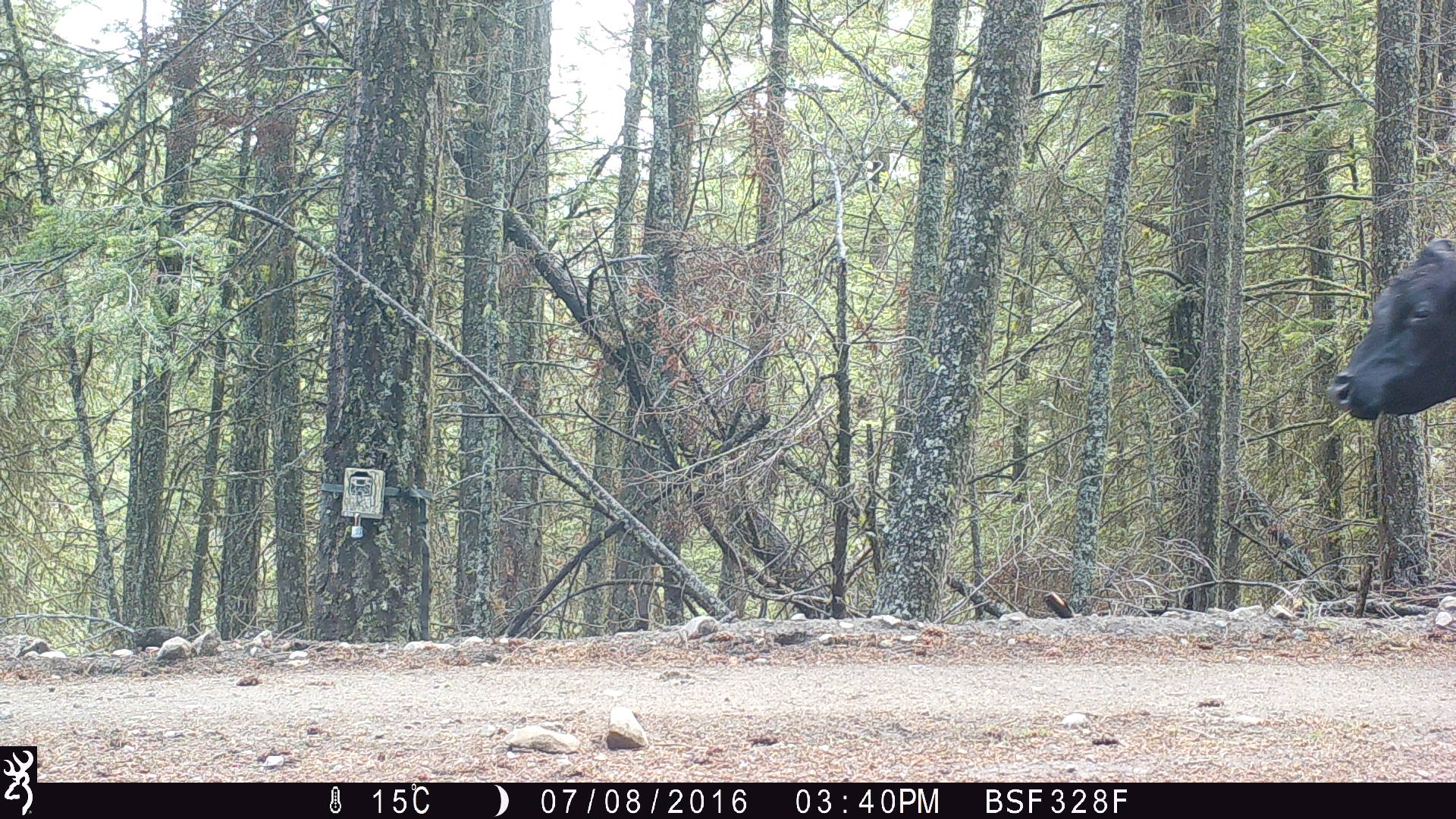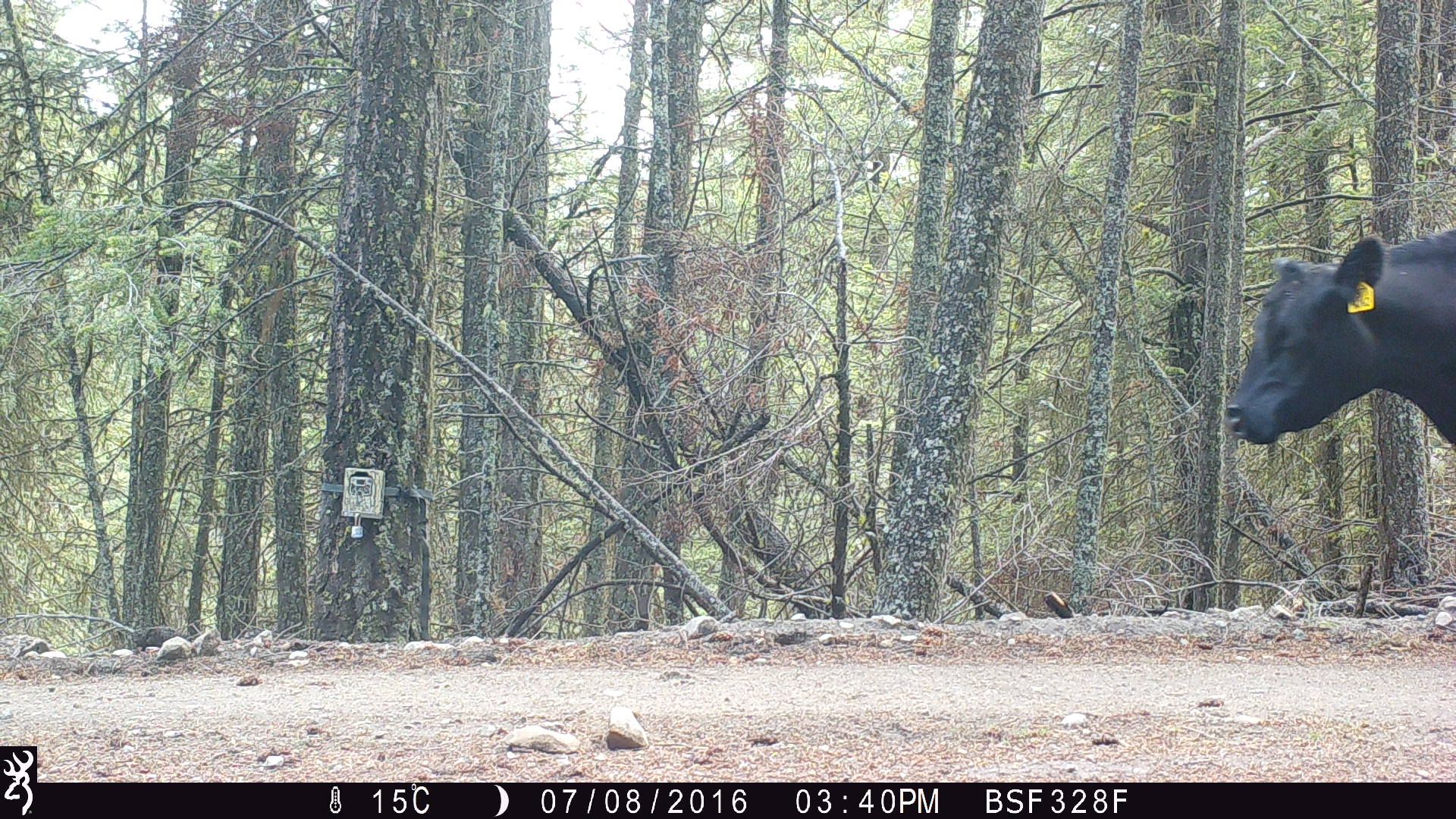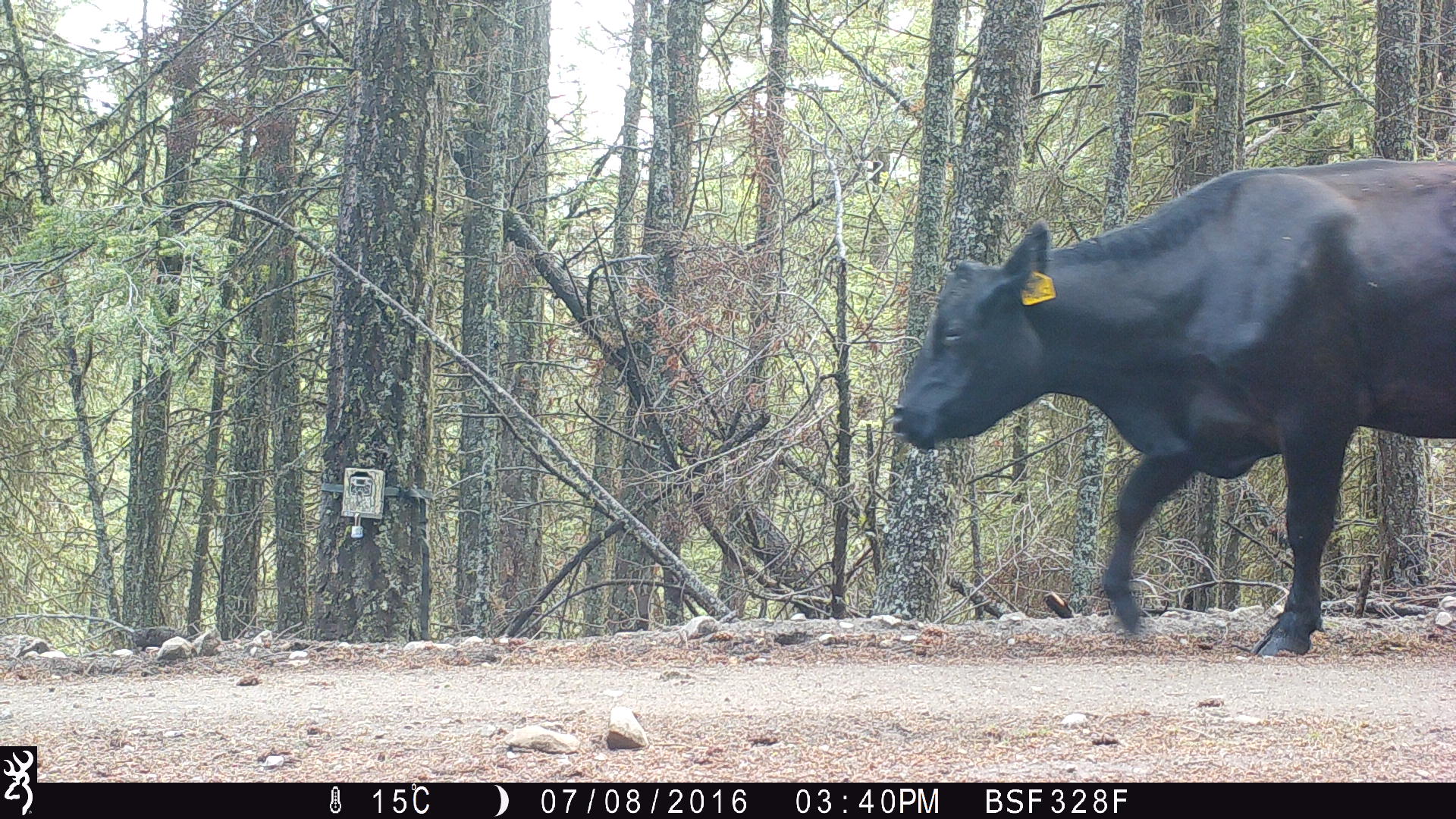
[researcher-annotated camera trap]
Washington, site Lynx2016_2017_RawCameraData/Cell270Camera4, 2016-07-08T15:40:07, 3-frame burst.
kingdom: Animalia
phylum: Chordata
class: Mammalia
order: Artiodactyla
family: Bovidae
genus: Bos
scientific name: Bos taurus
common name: domestic cattle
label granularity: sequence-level